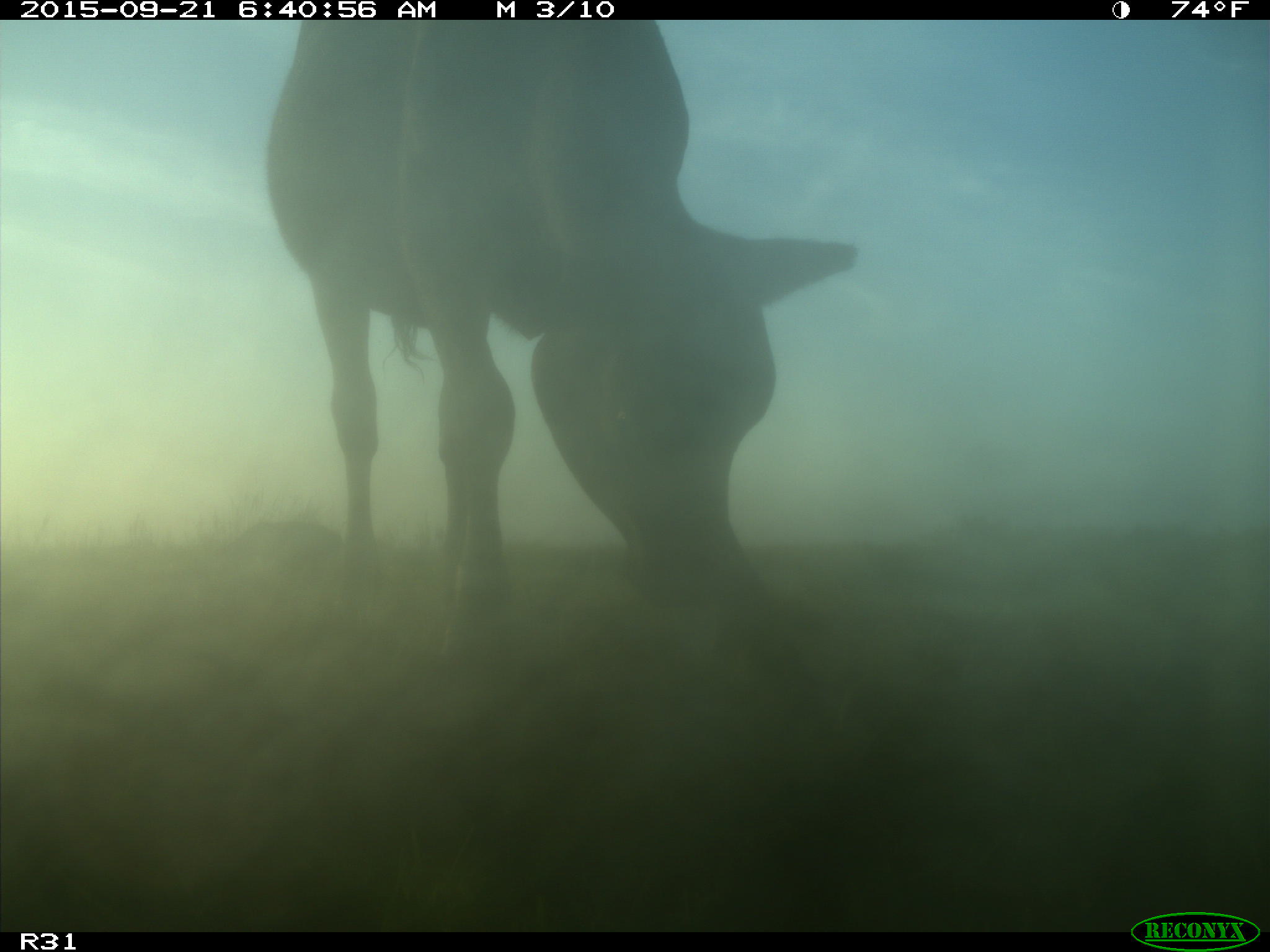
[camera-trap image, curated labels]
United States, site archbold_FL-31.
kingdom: Animalia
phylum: Chordata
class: Mammalia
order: Artiodactyla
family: Bovidae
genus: Bos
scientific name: Bos taurus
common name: domestic cow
Bos taurus (domestic cow).